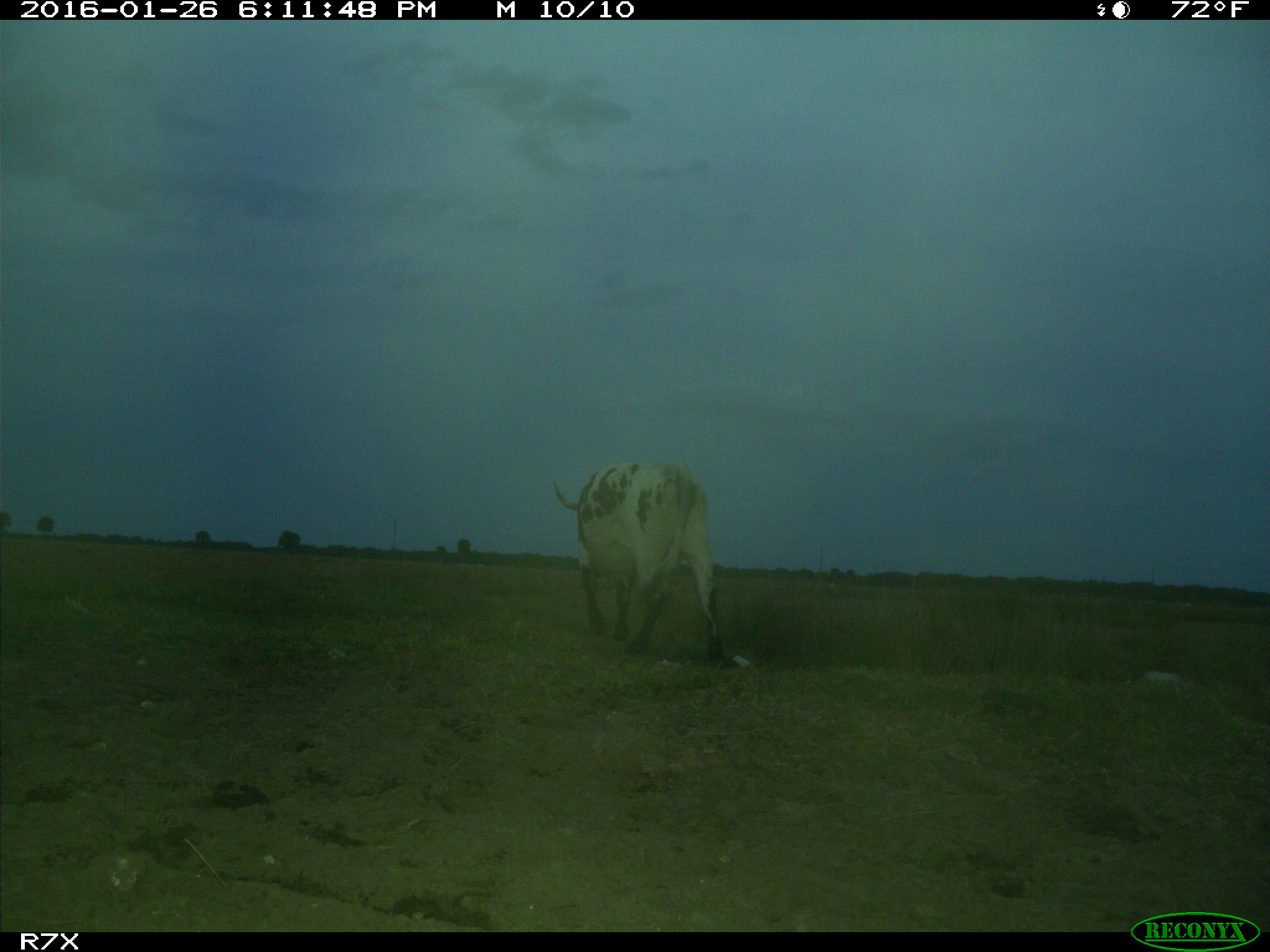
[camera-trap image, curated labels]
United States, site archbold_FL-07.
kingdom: Animalia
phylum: Chordata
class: Mammalia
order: Artiodactyla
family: Bovidae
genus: Bos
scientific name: Bos taurus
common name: domestic cow